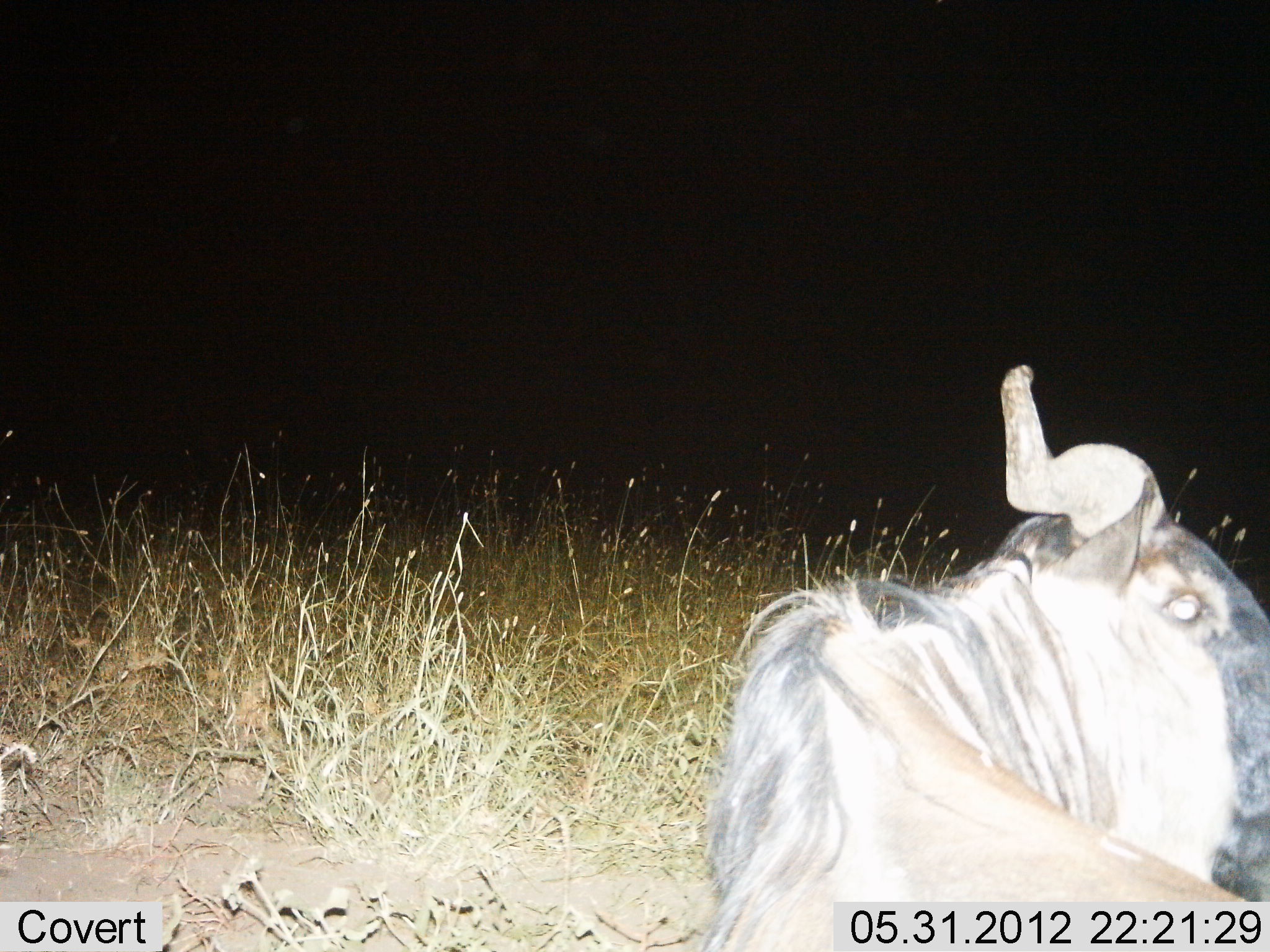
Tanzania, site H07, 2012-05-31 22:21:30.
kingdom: Animalia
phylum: Chordata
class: Mammalia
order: Artiodactyla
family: Bovidae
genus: Connochaetes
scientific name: Connochaetes taurinus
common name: blue wildebeest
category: wildebeest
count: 1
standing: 10%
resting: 90%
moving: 0%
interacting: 0%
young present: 0%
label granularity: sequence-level